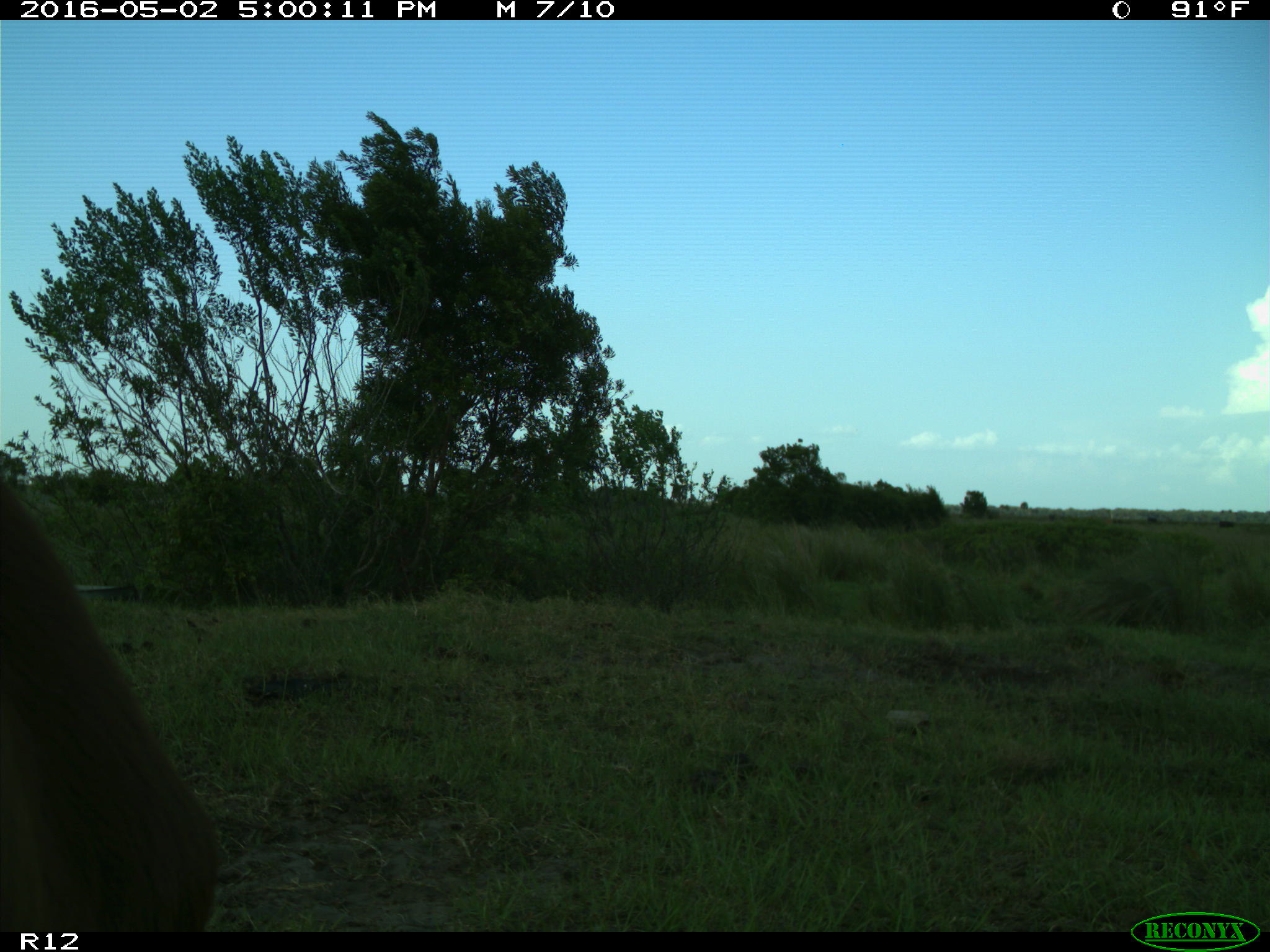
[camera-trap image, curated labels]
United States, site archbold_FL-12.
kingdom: Animalia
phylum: Chordata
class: Mammalia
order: Artiodactyla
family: Bovidae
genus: Bos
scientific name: Bos taurus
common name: domestic cow